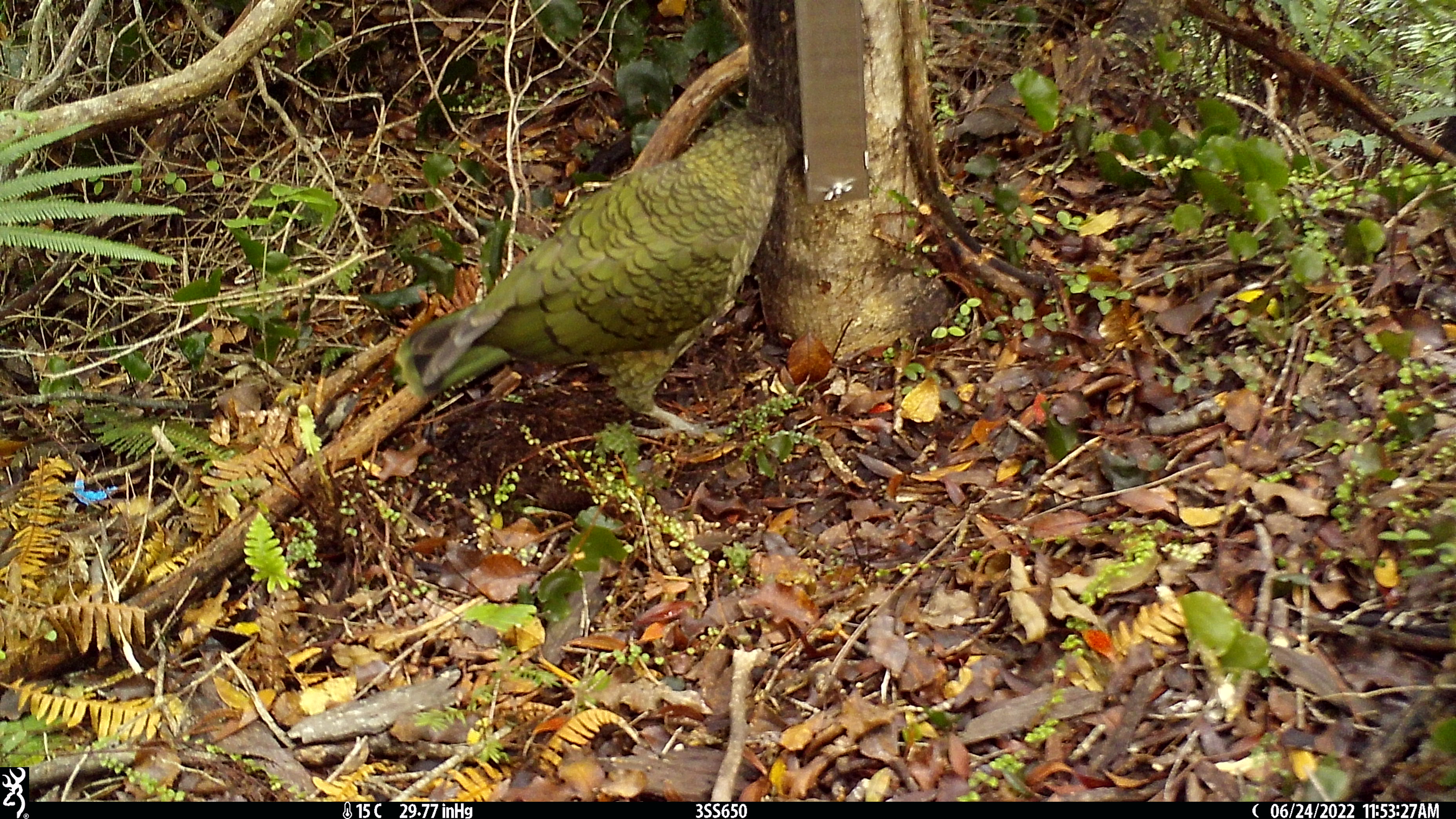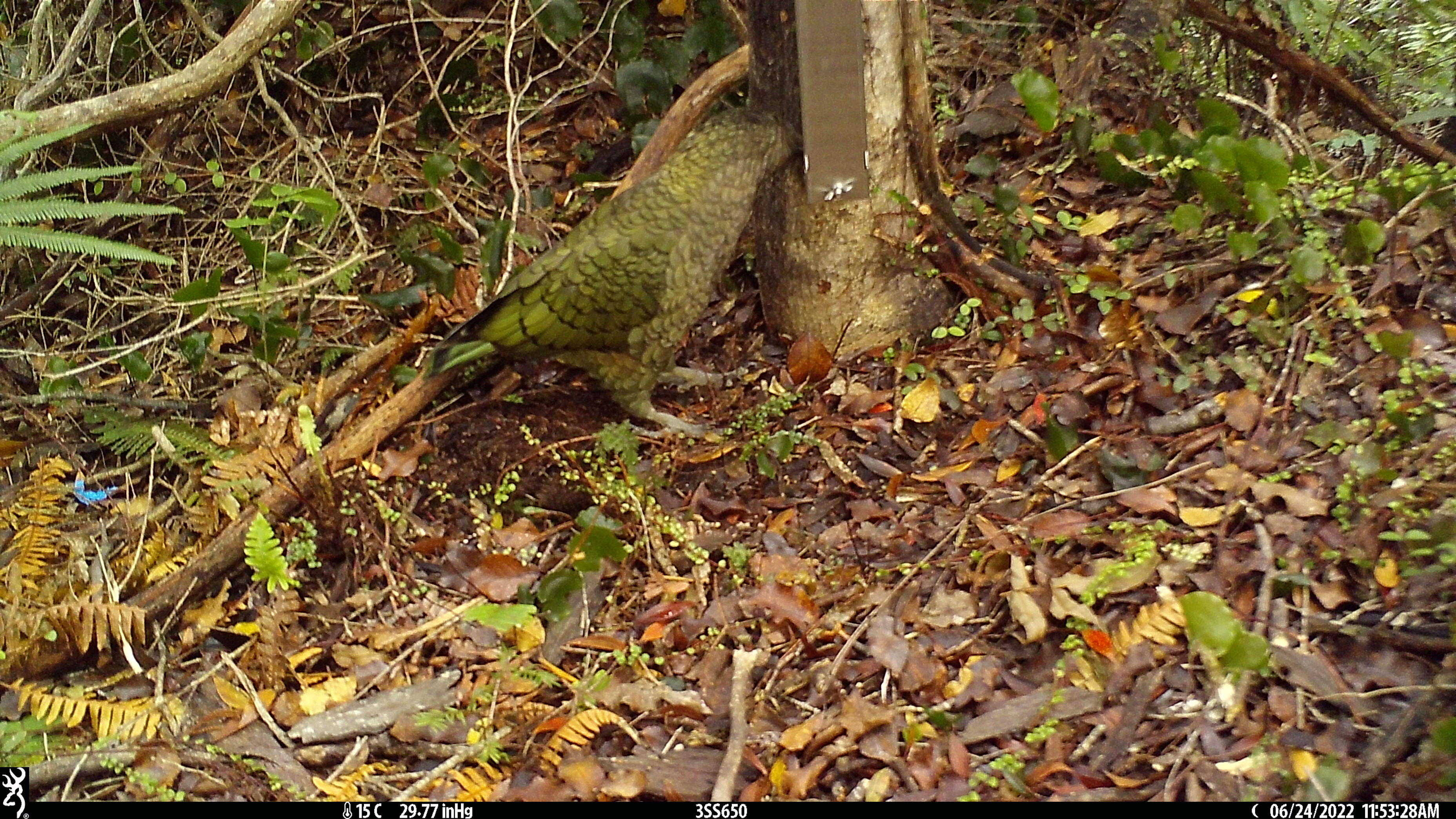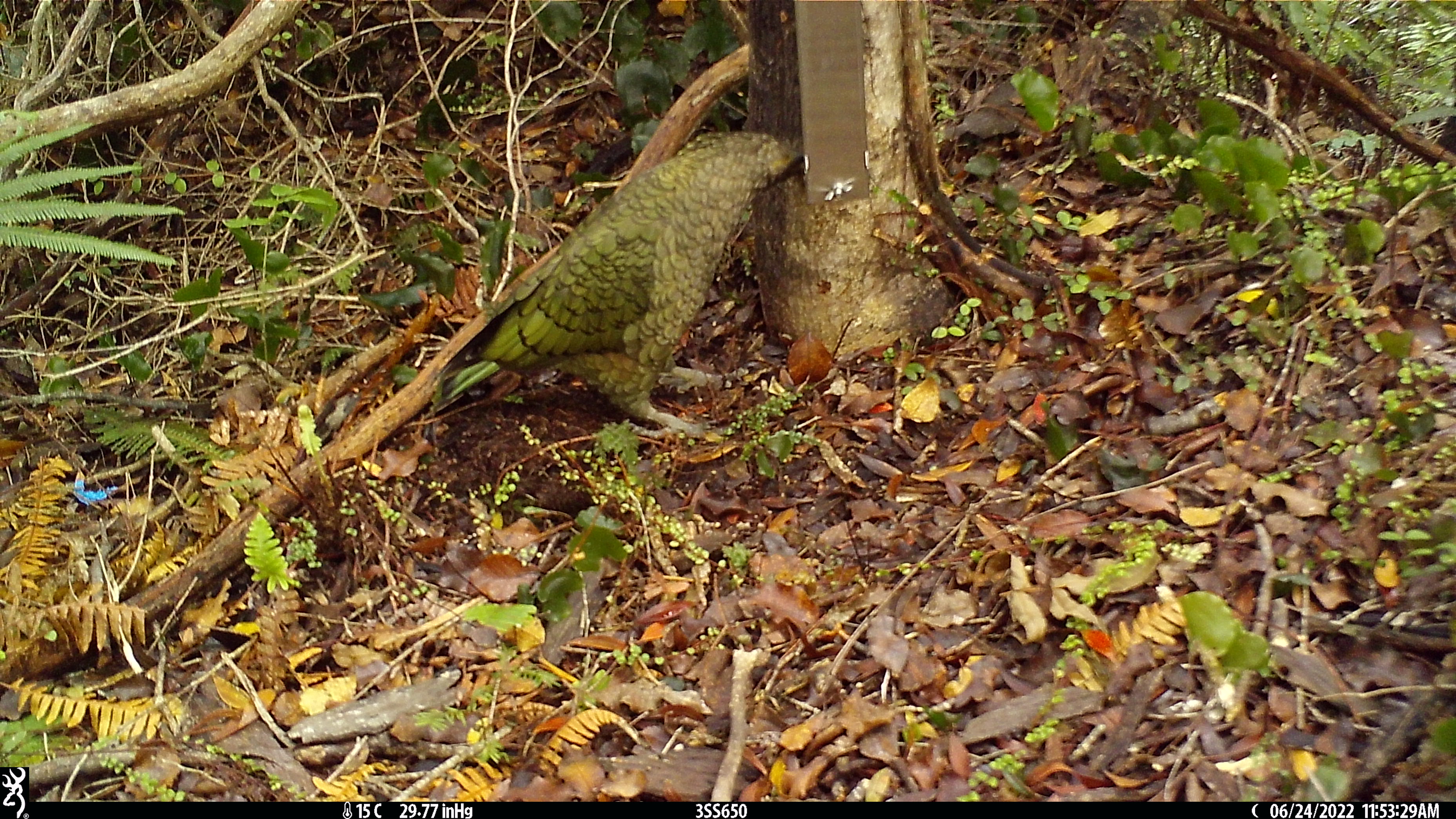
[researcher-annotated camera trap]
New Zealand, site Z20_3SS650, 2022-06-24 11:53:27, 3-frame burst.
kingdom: Animalia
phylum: Chordata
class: Aves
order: Psittaciformes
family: Strigopidae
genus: Nestor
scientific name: Nestor notabilis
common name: kea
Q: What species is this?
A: Kea (Nestor notabilis).